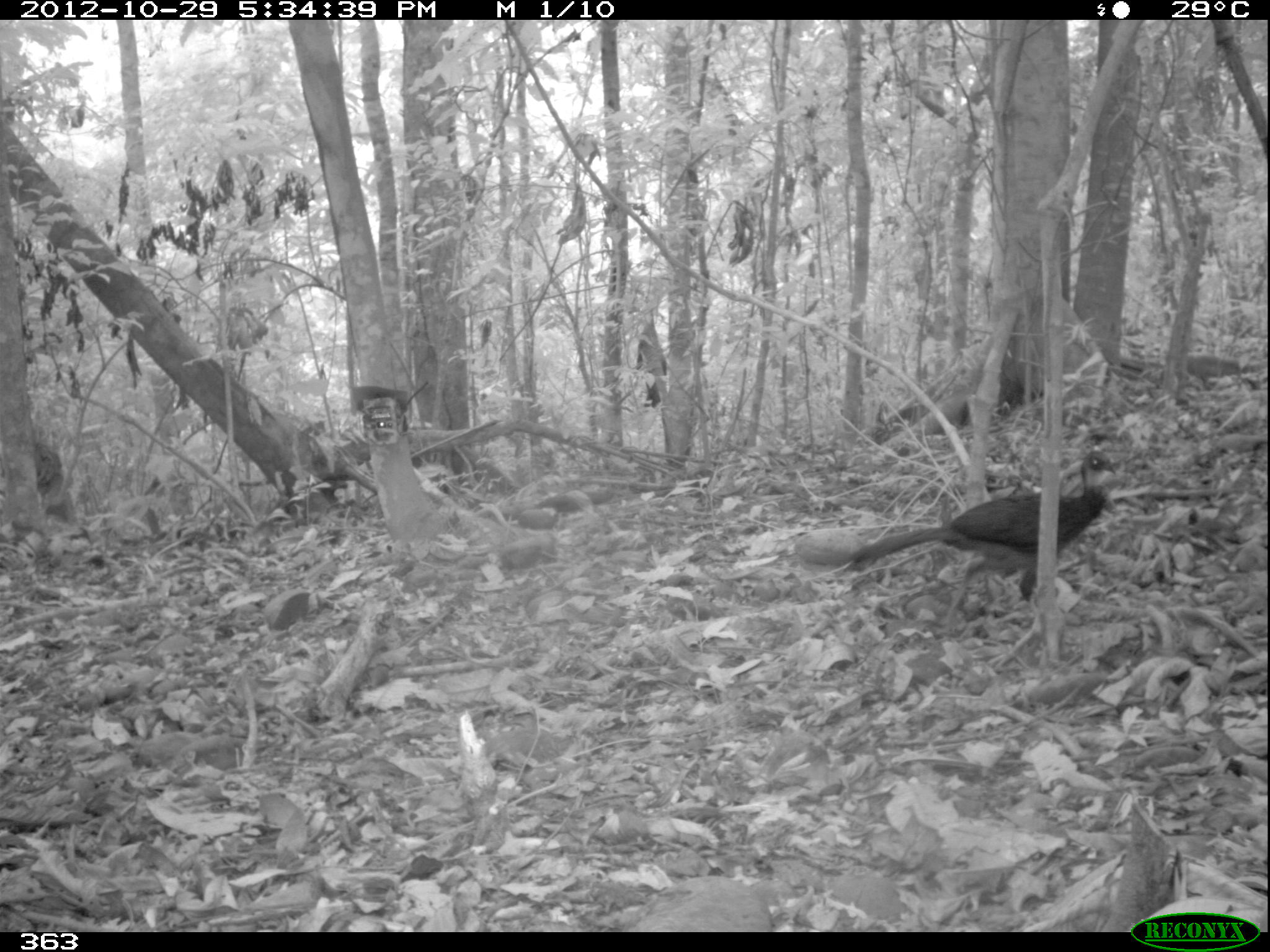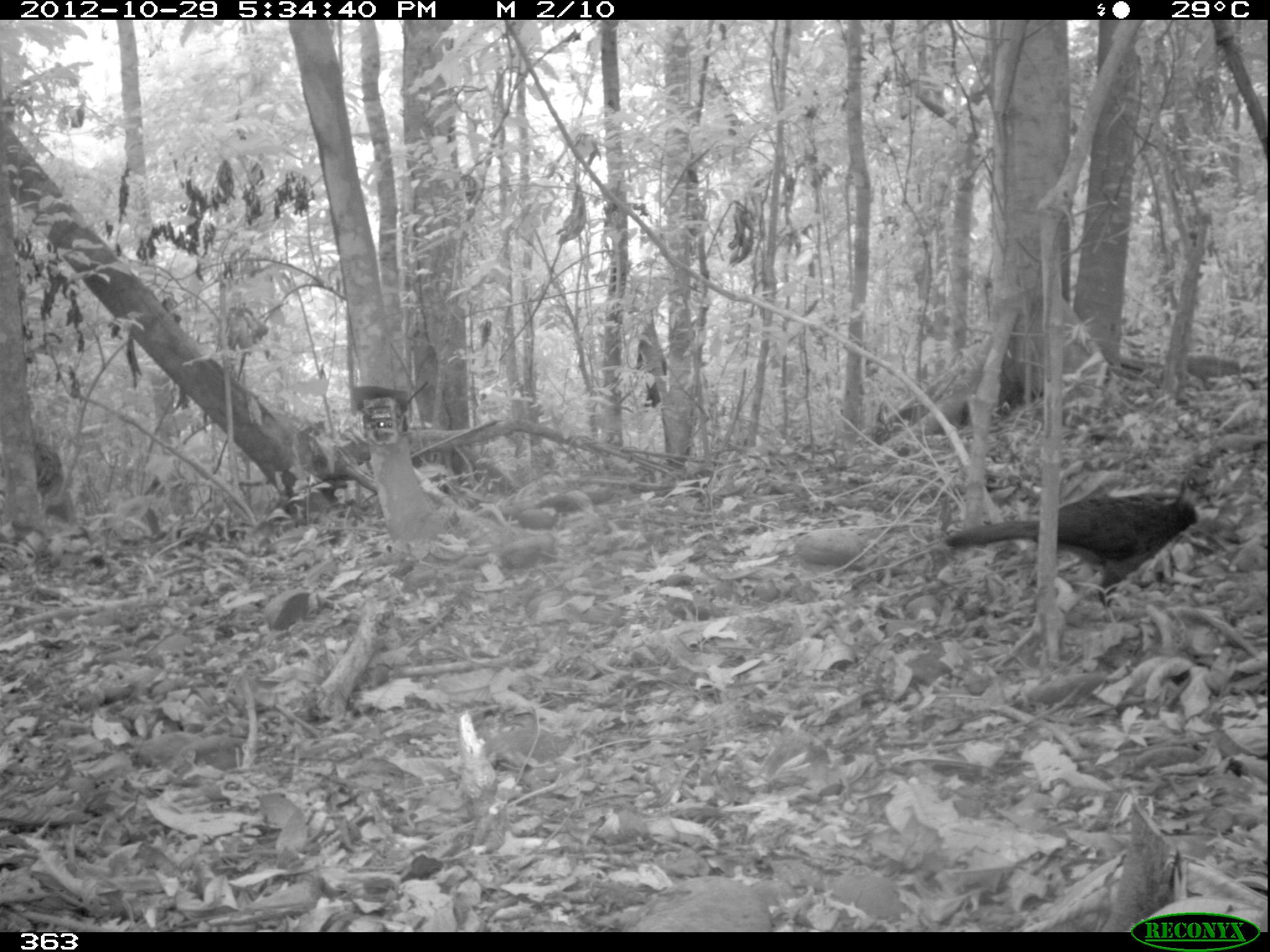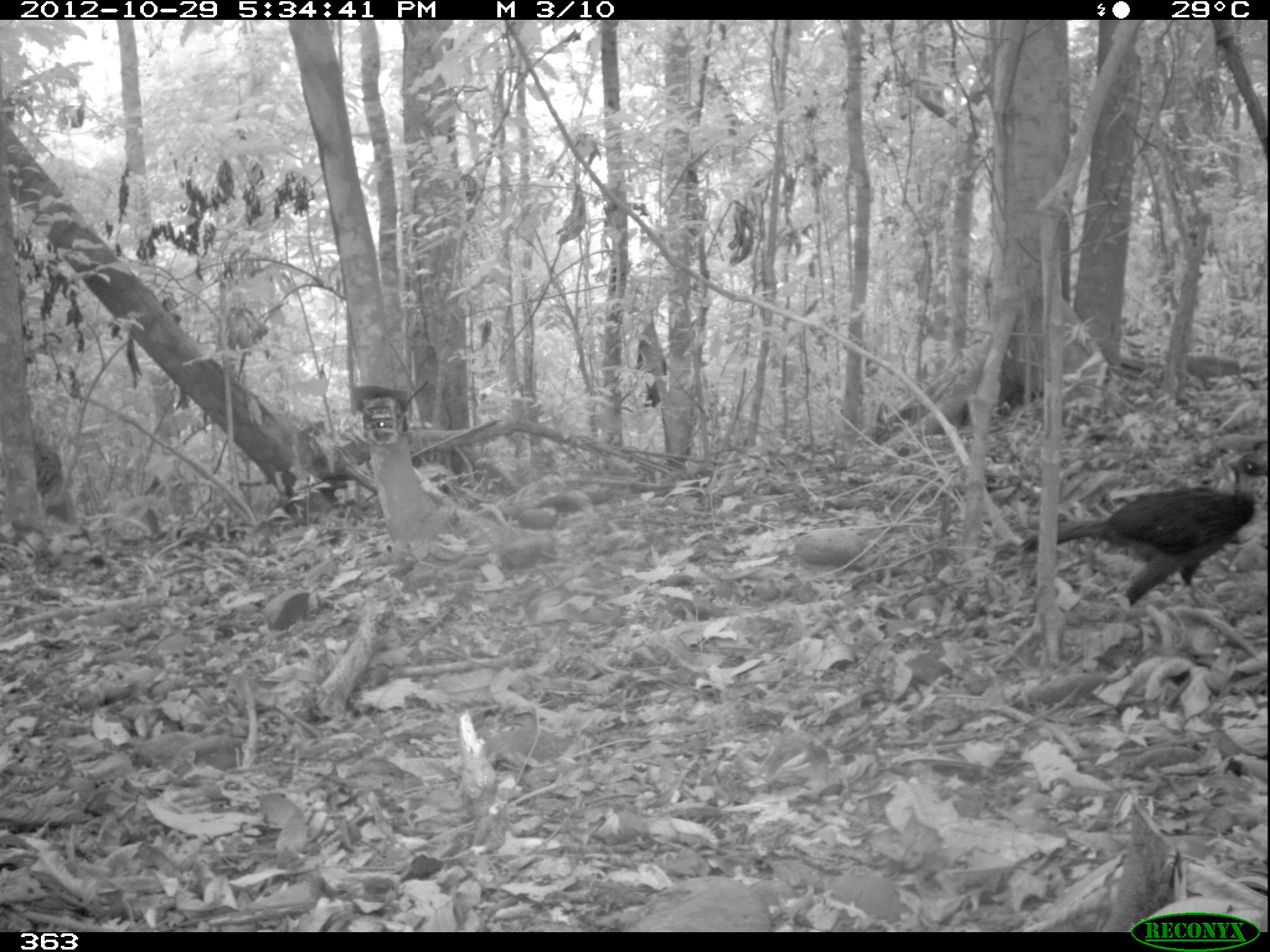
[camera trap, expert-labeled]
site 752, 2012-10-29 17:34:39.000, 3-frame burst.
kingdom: Animalia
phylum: Chordata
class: Aves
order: Galliformes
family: Cracidae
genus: Penelope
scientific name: Penelope jacquacu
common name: spix's guan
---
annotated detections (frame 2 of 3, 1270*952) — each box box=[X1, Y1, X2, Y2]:
penelope jacquacu: box=[941, 494, 1219, 608]